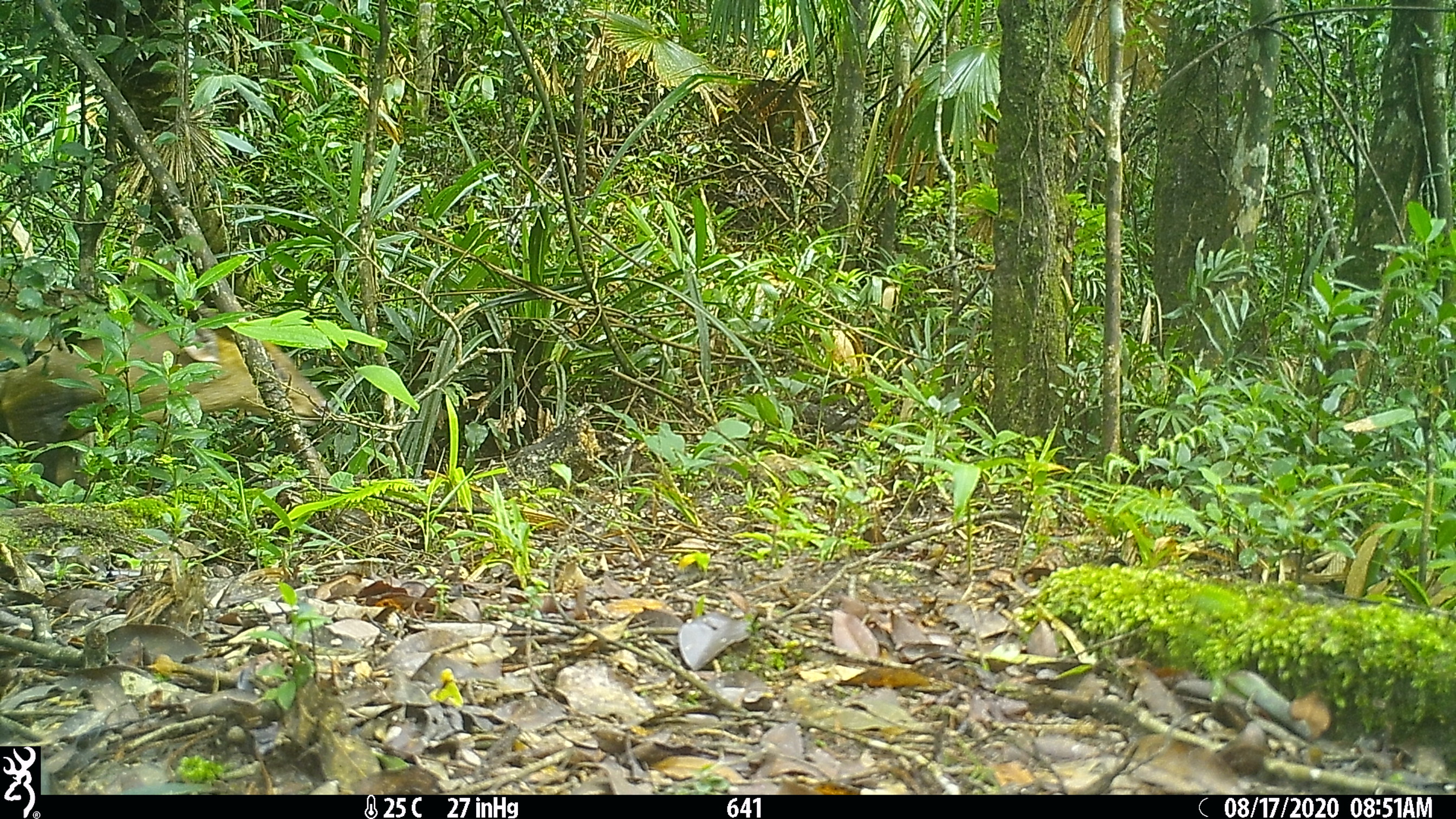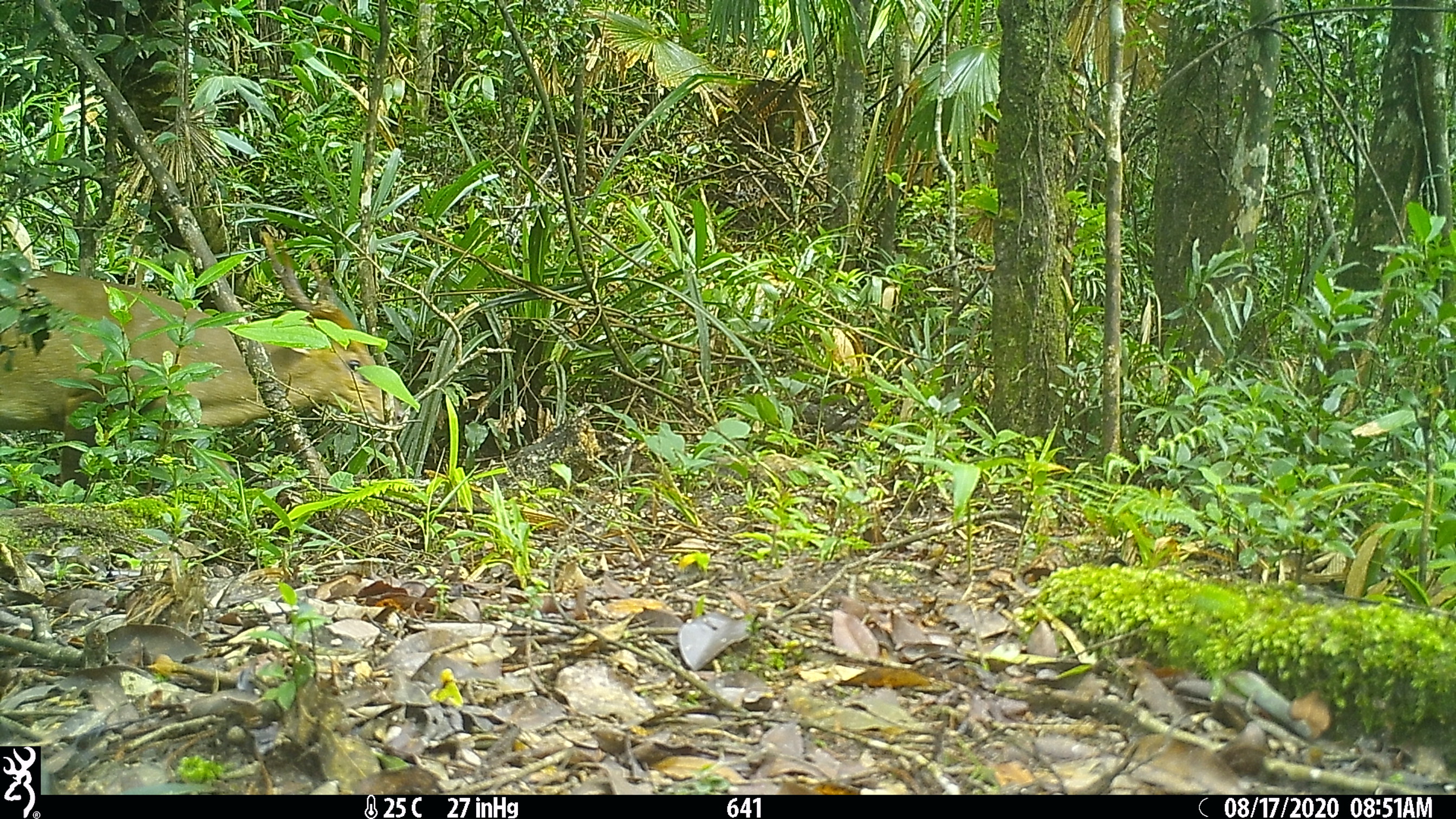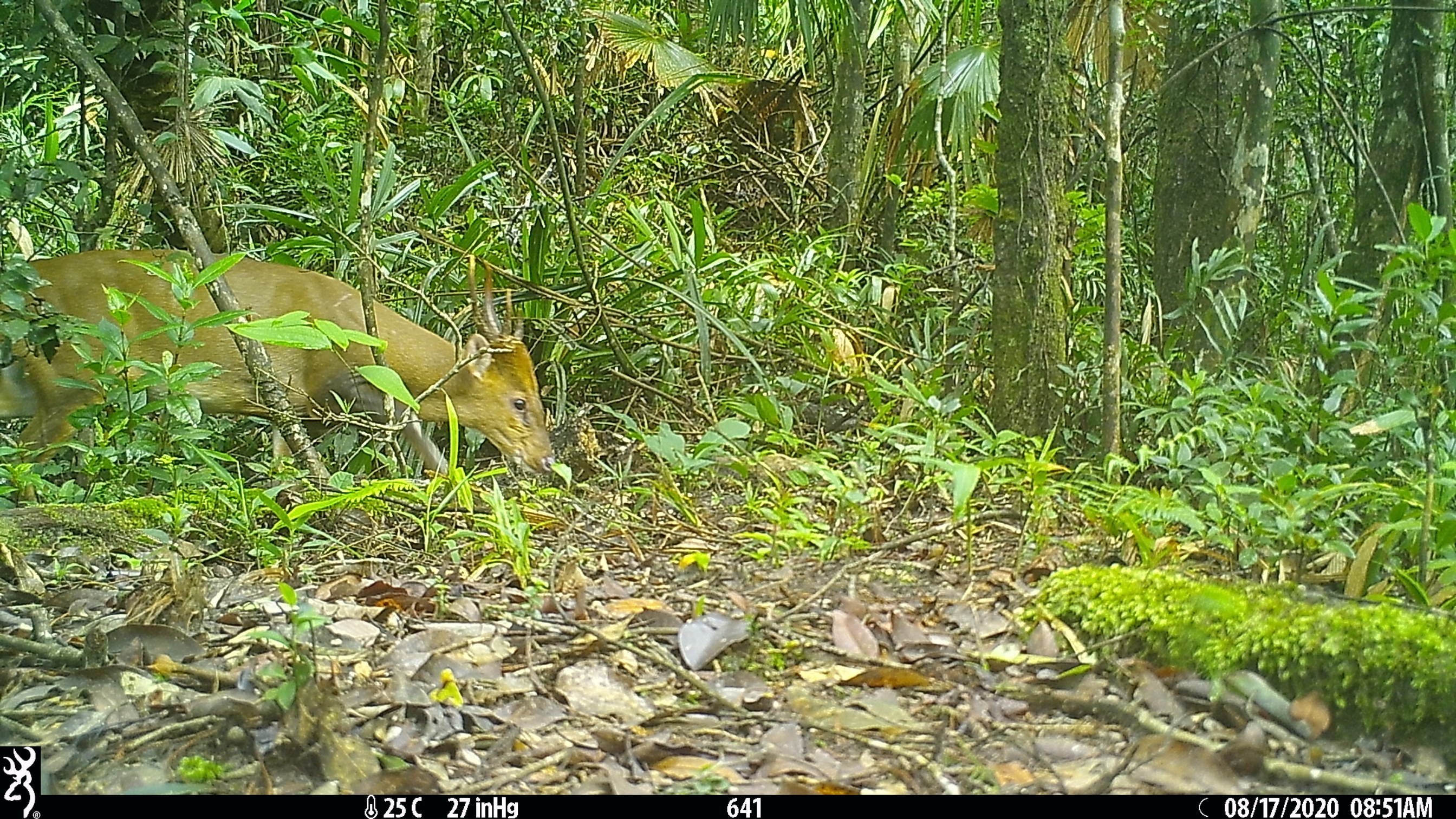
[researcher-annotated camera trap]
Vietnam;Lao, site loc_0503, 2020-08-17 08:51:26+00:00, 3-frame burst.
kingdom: Animalia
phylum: Chordata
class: Mammalia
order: Artiodactyla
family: Cervidae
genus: Muntiacus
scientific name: Muntiacus vuquangensis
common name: large-antlered muntjac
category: large antlered muntjac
Large antlered muntjac (large-antlered muntjac) (Muntiacus vuquangensis). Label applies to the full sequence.